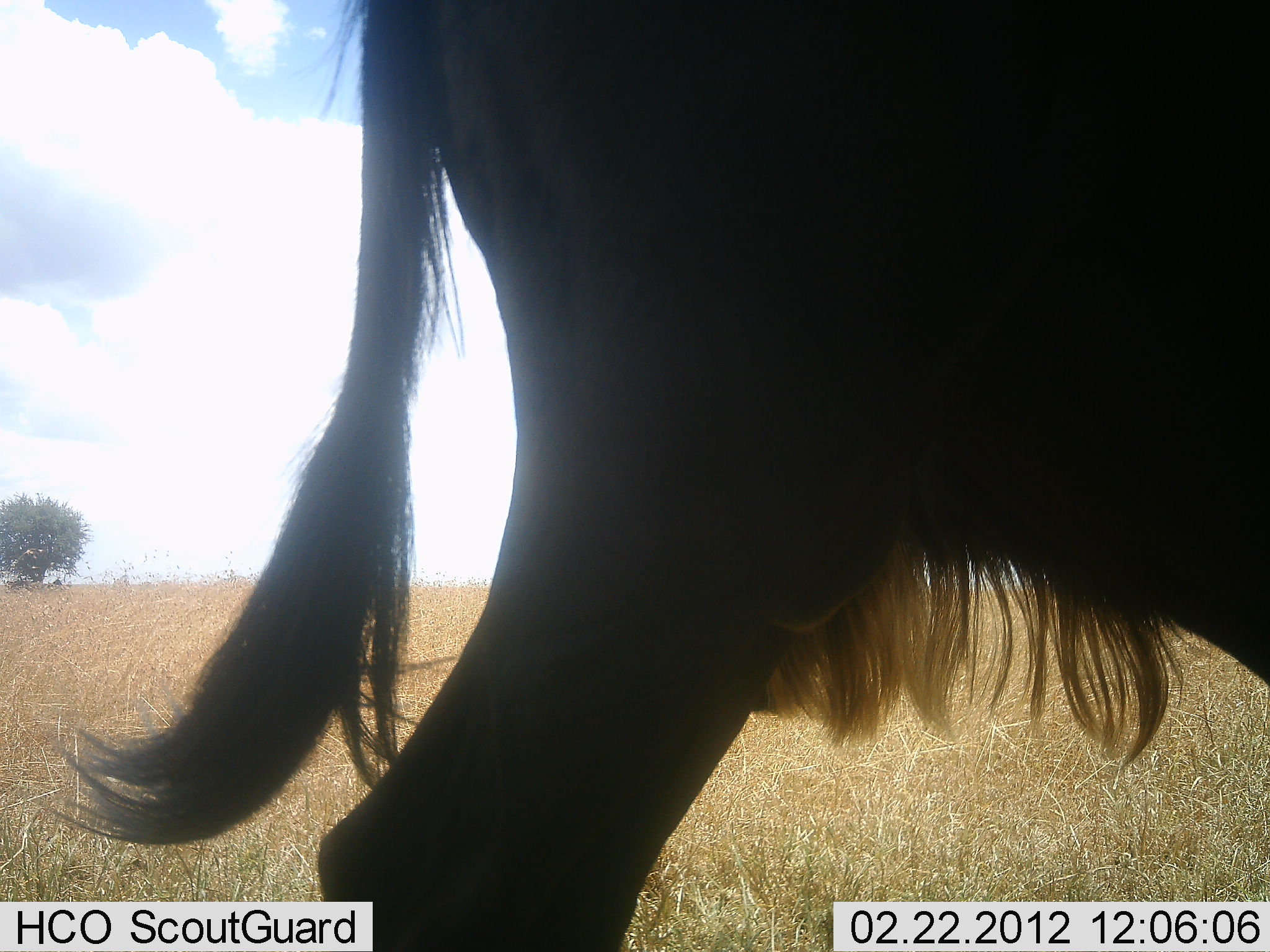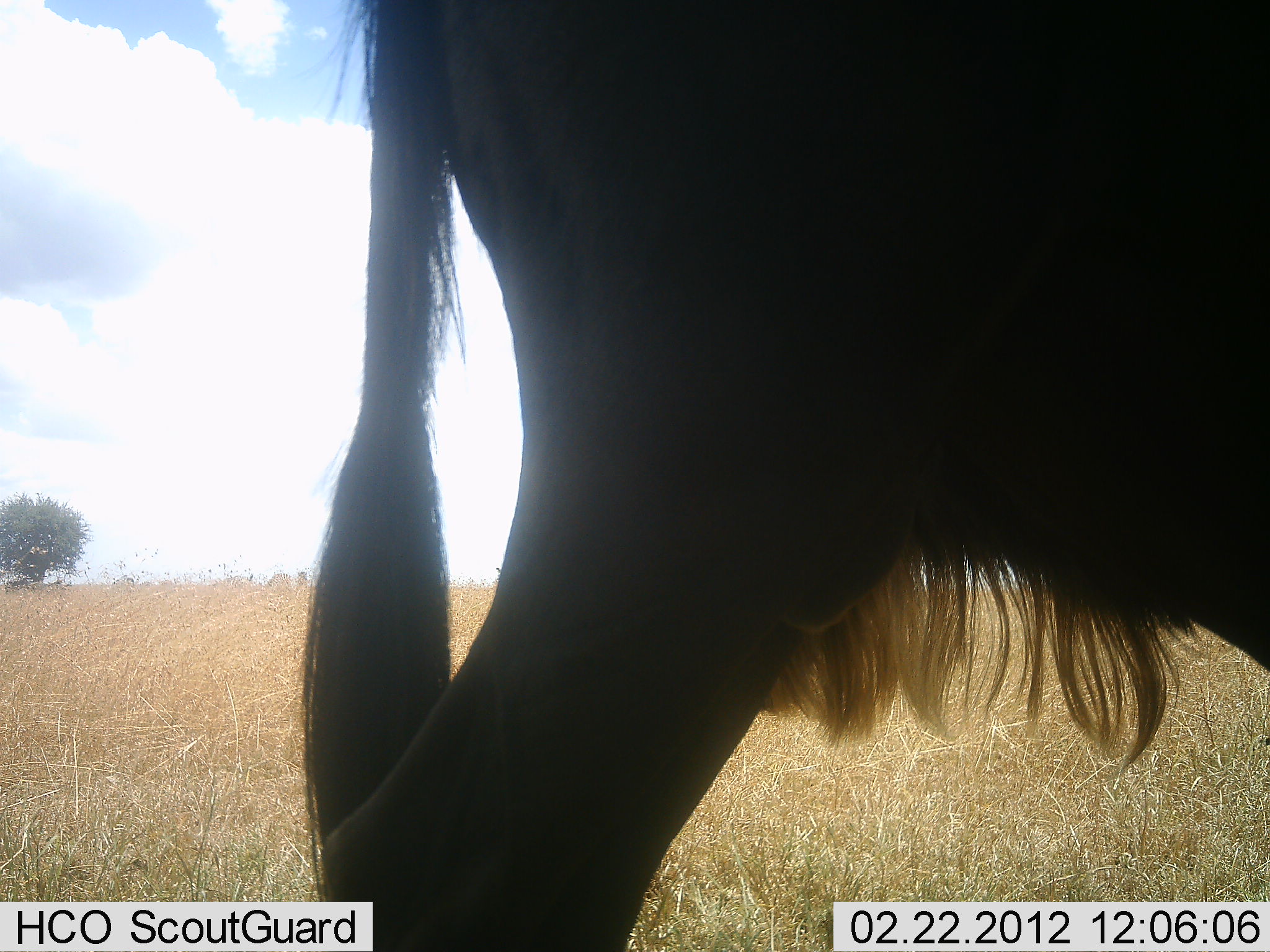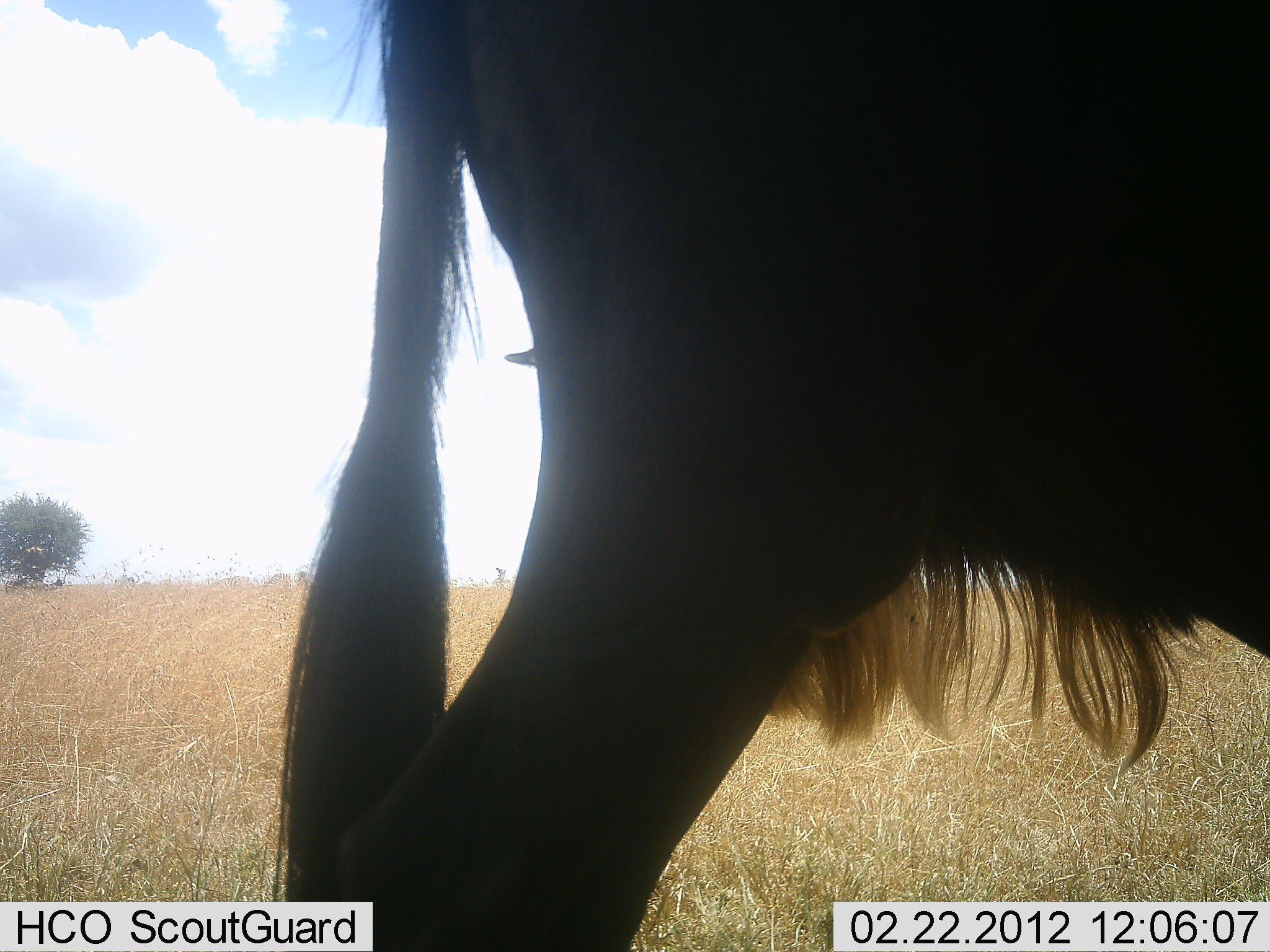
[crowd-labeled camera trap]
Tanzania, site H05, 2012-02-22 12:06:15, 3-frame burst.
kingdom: Animalia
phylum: Chordata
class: Mammalia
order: Artiodactyla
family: Bovidae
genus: Connochaetes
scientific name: Connochaetes taurinus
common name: blue wildebeest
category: wildebeest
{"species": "wildebeest (blue wildebeest) (Connochaetes taurinus)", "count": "1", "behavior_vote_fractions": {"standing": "92%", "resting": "8%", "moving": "4%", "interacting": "0%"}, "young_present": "0%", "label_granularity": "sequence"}